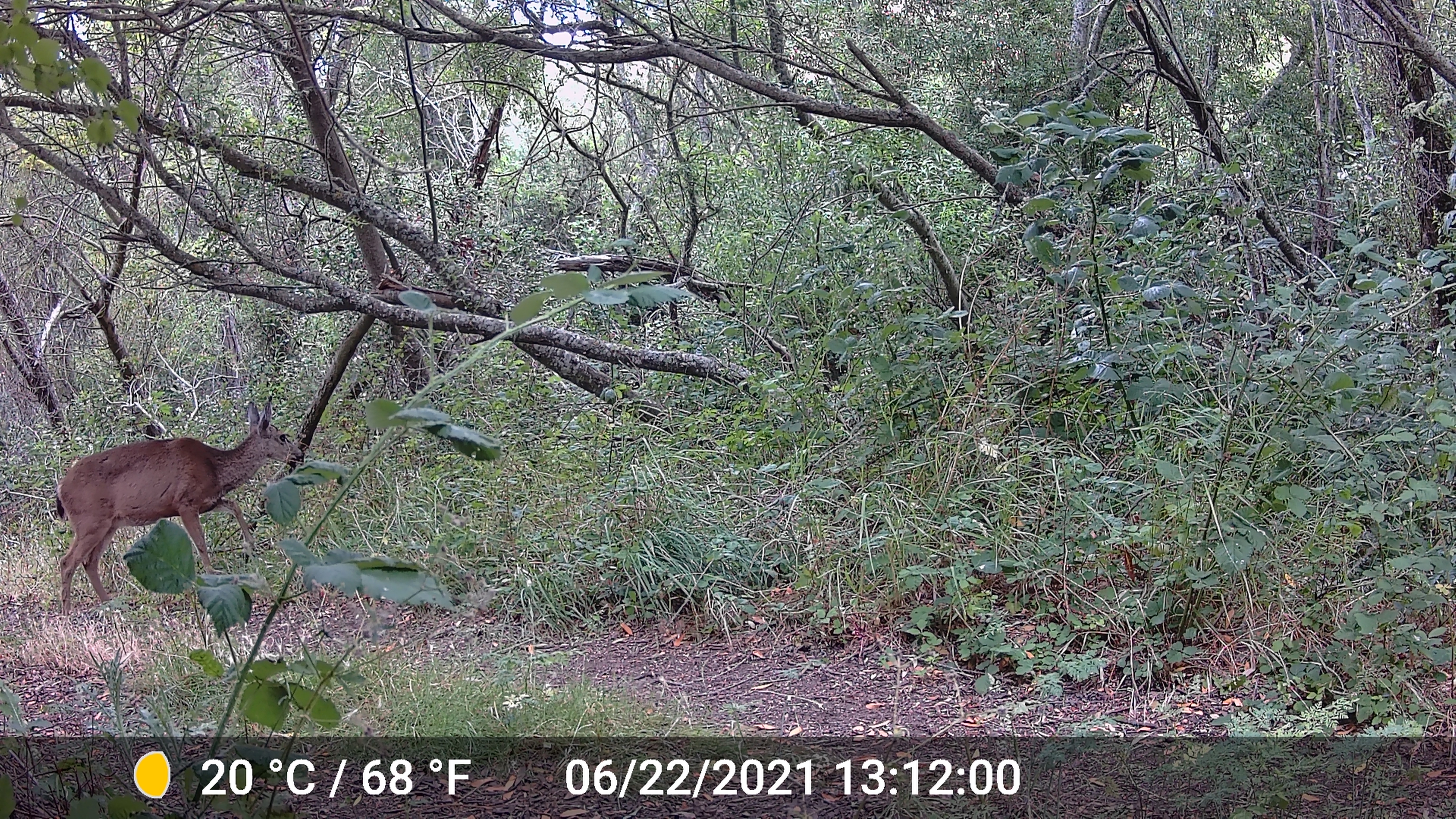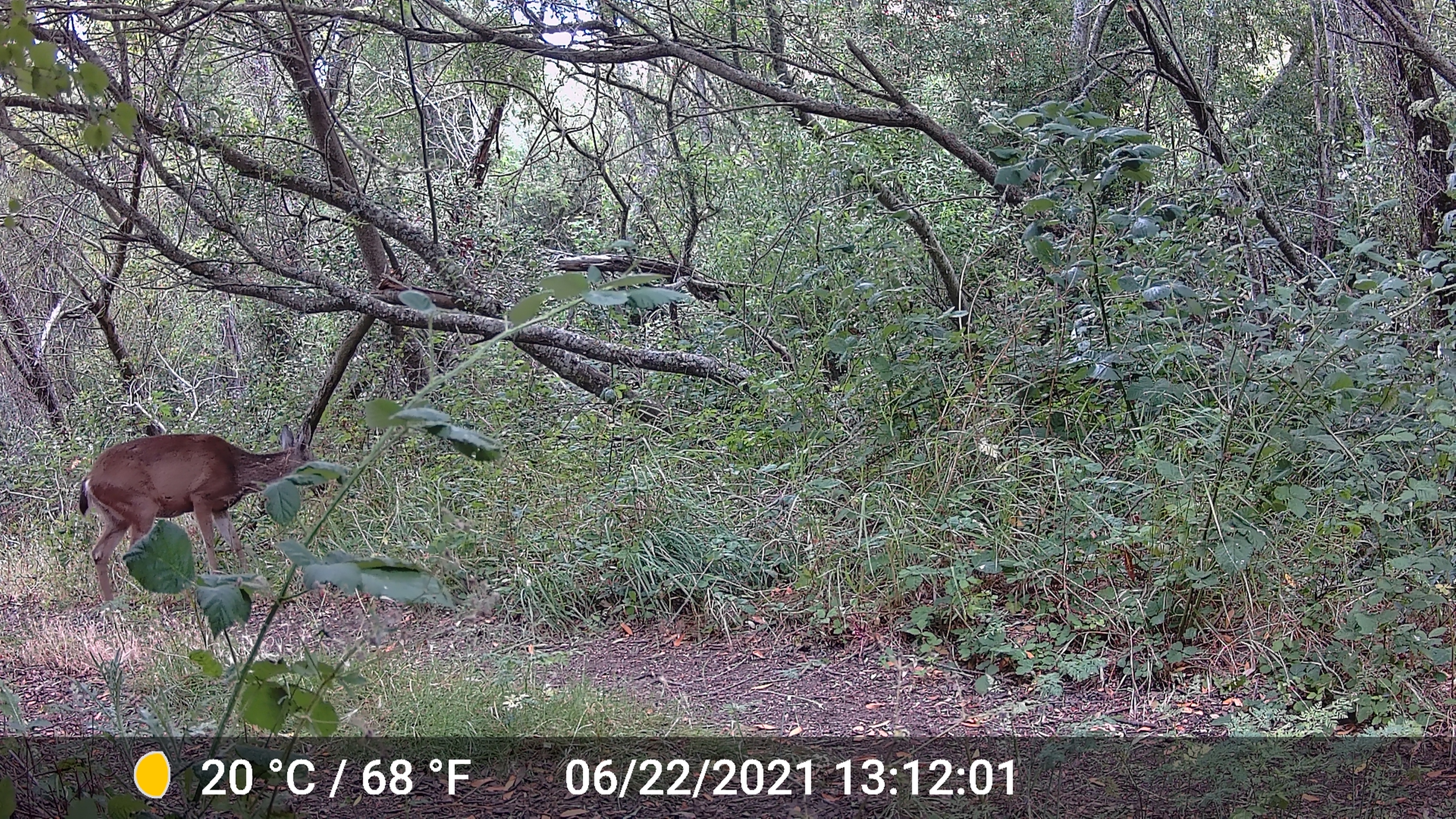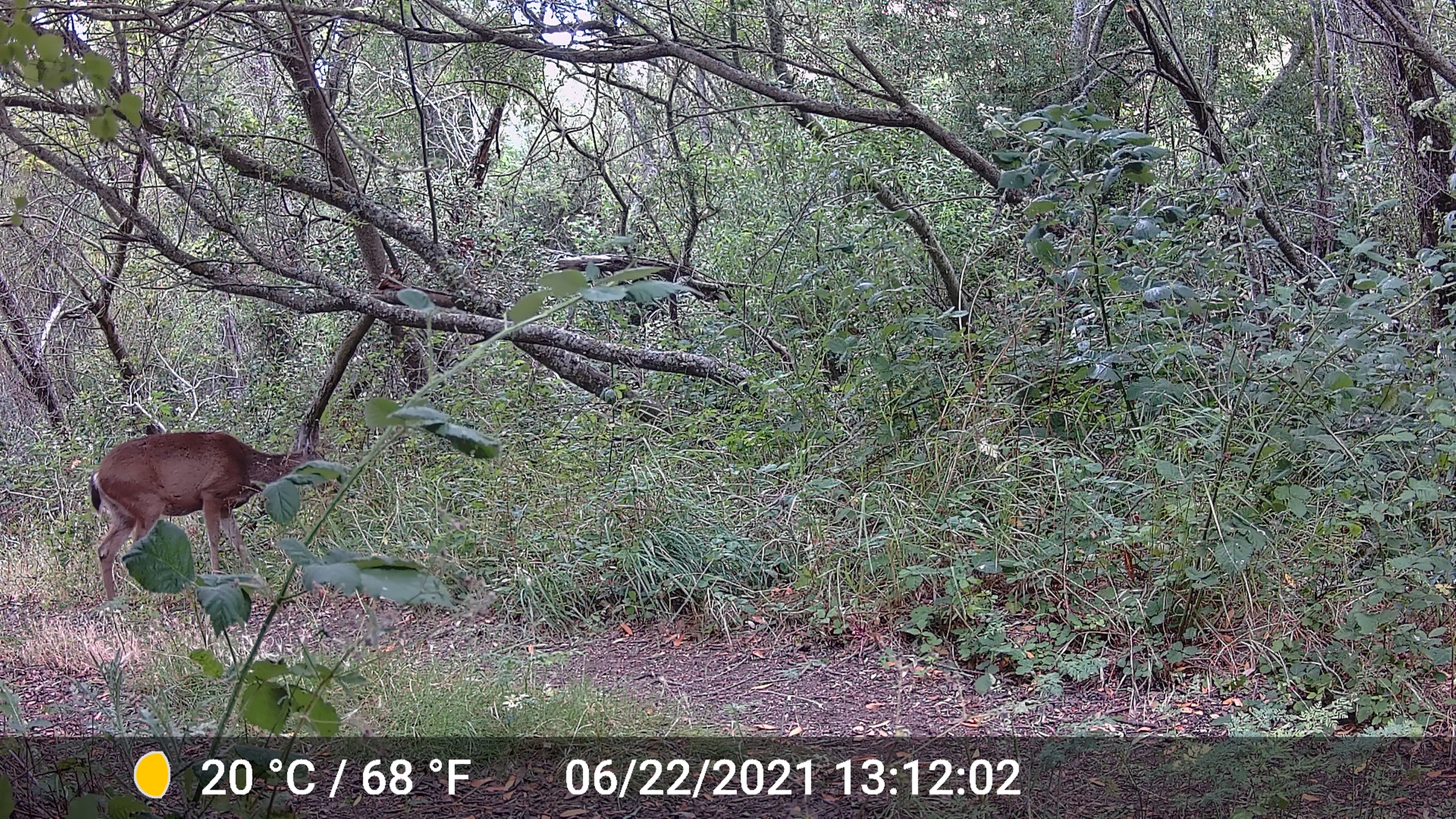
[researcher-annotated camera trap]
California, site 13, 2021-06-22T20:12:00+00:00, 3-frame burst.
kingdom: Animalia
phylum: Chordata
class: Mammalia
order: Artiodactyla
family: Cervidae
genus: Odocoileus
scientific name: Odocoileus hemionus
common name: mule deer